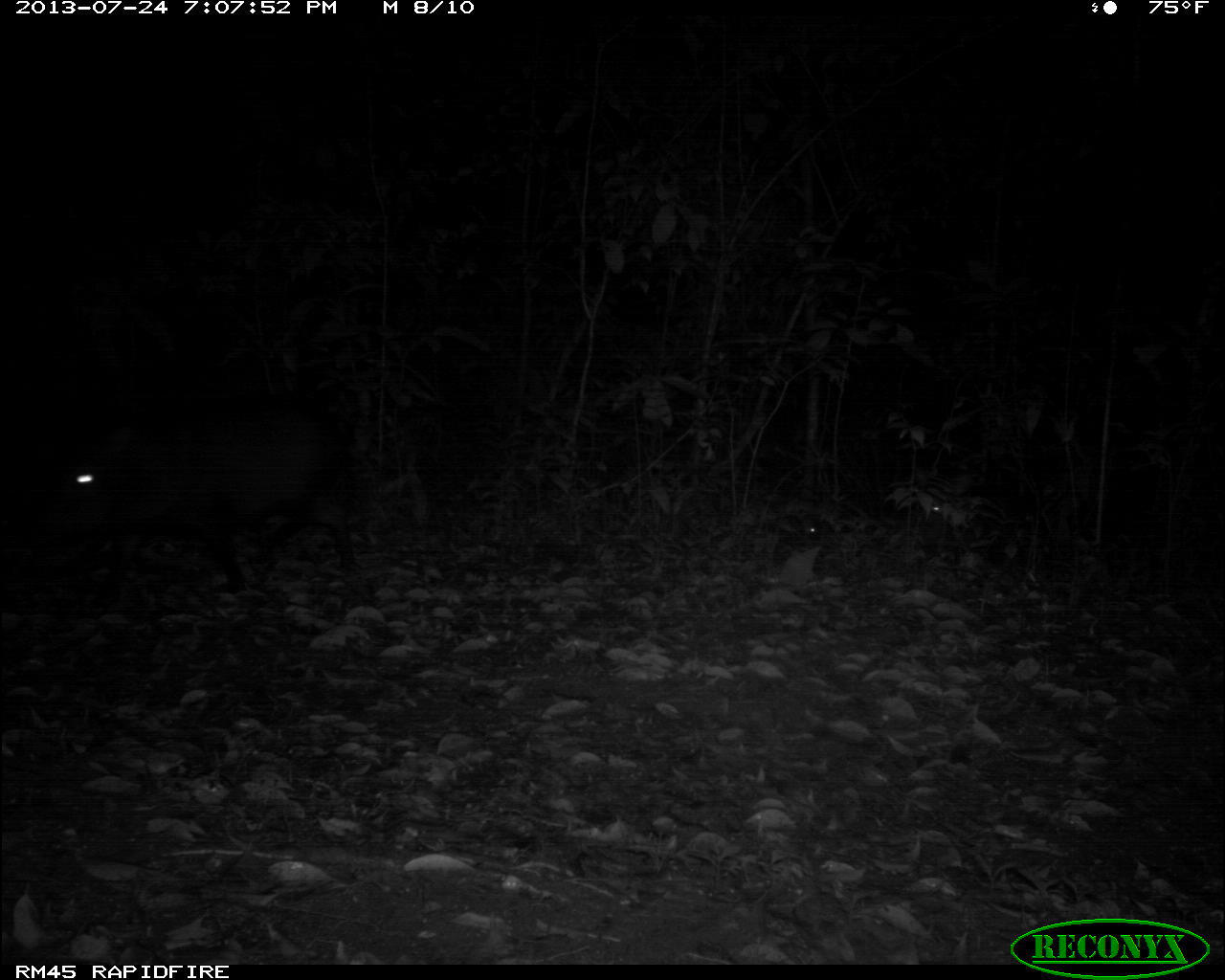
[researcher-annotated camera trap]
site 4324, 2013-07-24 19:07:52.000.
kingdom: Animalia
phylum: Chordata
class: Mammalia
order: Artiodactyla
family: Tayassuidae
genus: Tayassu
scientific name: Tayassu pecari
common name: white-lipped peccary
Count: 4.